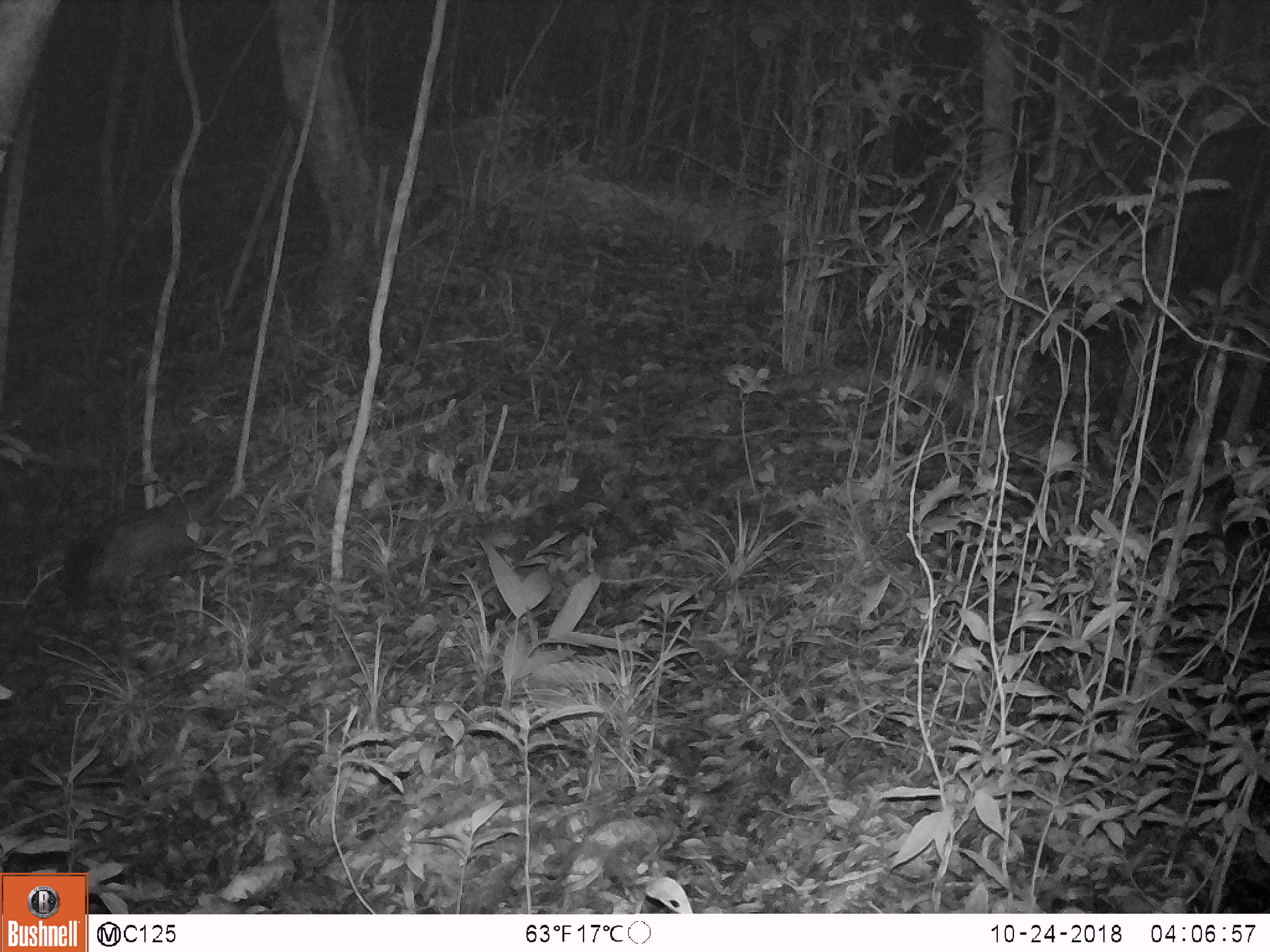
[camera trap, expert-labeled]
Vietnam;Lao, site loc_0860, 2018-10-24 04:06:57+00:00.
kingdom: Animalia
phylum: Chordata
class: Mammalia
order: Carnivora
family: Viverridae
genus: Paradoxurus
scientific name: Paradoxurus hermaphroditus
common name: common palm civet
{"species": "common palm civet (Paradoxurus hermaphroditus)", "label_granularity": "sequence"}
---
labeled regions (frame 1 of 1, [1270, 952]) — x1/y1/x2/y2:
common palm civet: 61/484/226/614